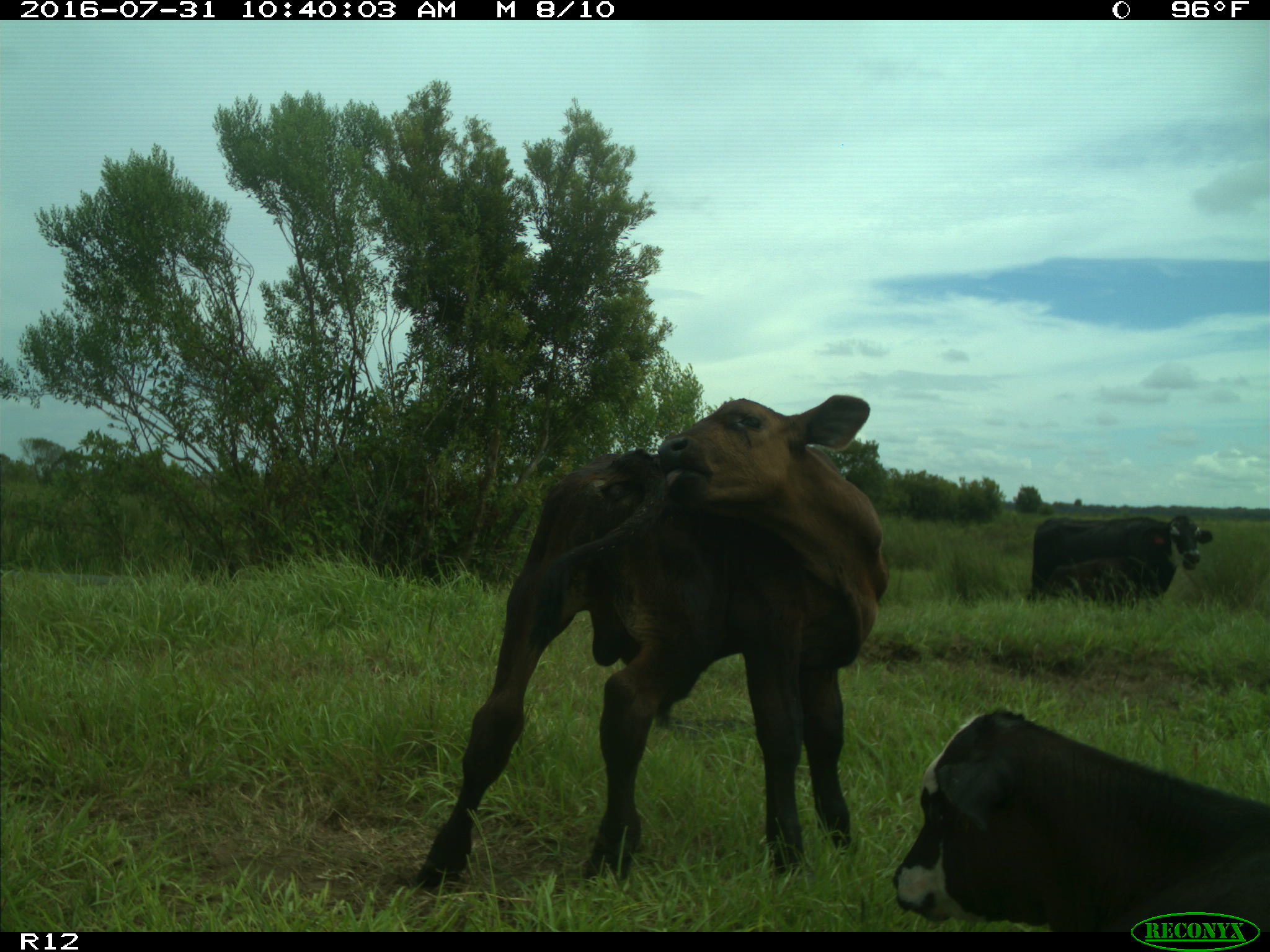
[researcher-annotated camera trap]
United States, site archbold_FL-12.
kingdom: Animalia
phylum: Chordata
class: Mammalia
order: Artiodactyla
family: Bovidae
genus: Bos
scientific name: Bos taurus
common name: domestic cow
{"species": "Bos taurus (domestic cow)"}